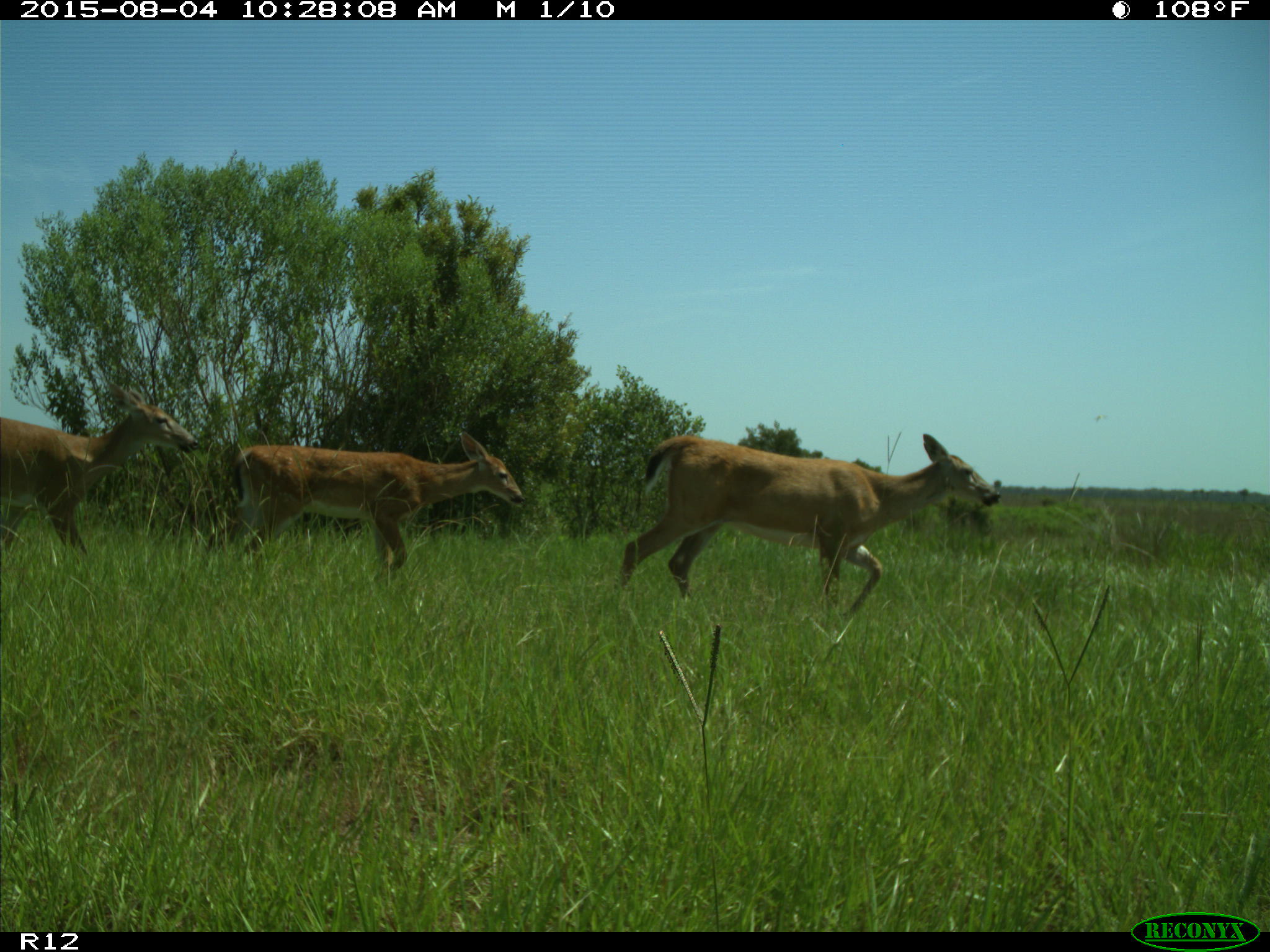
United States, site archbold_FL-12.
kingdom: Animalia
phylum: Chordata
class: Mammalia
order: Artiodactyla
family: Cervidae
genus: Odocoileus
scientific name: Odocoileus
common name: deer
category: unidentified deer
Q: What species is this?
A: Unidentified deer (deer) (Odocoileus).